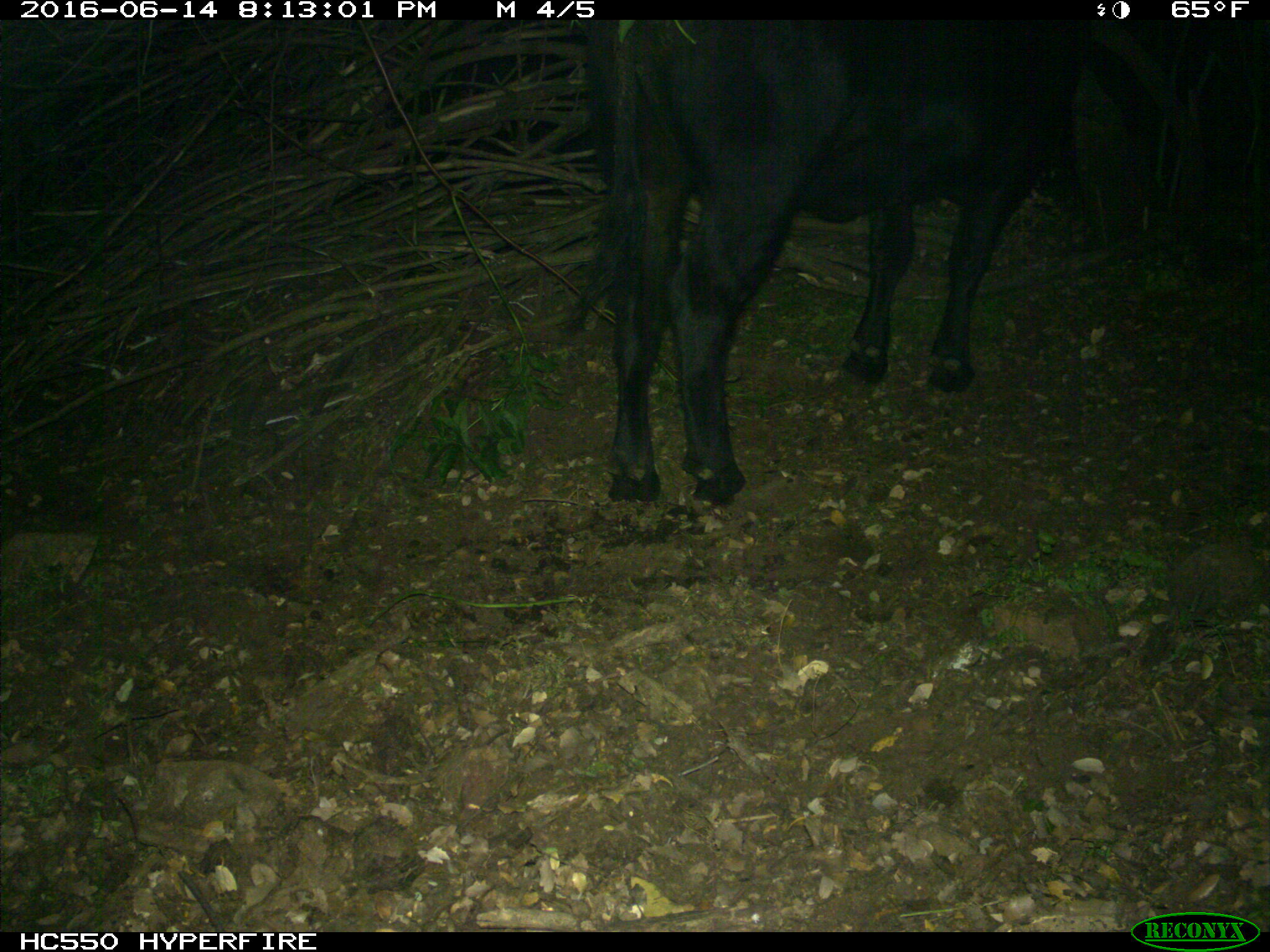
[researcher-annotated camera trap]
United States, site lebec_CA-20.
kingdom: Animalia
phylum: Chordata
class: Mammalia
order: Artiodactyla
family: Bovidae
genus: Bos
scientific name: Bos taurus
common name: domestic cow